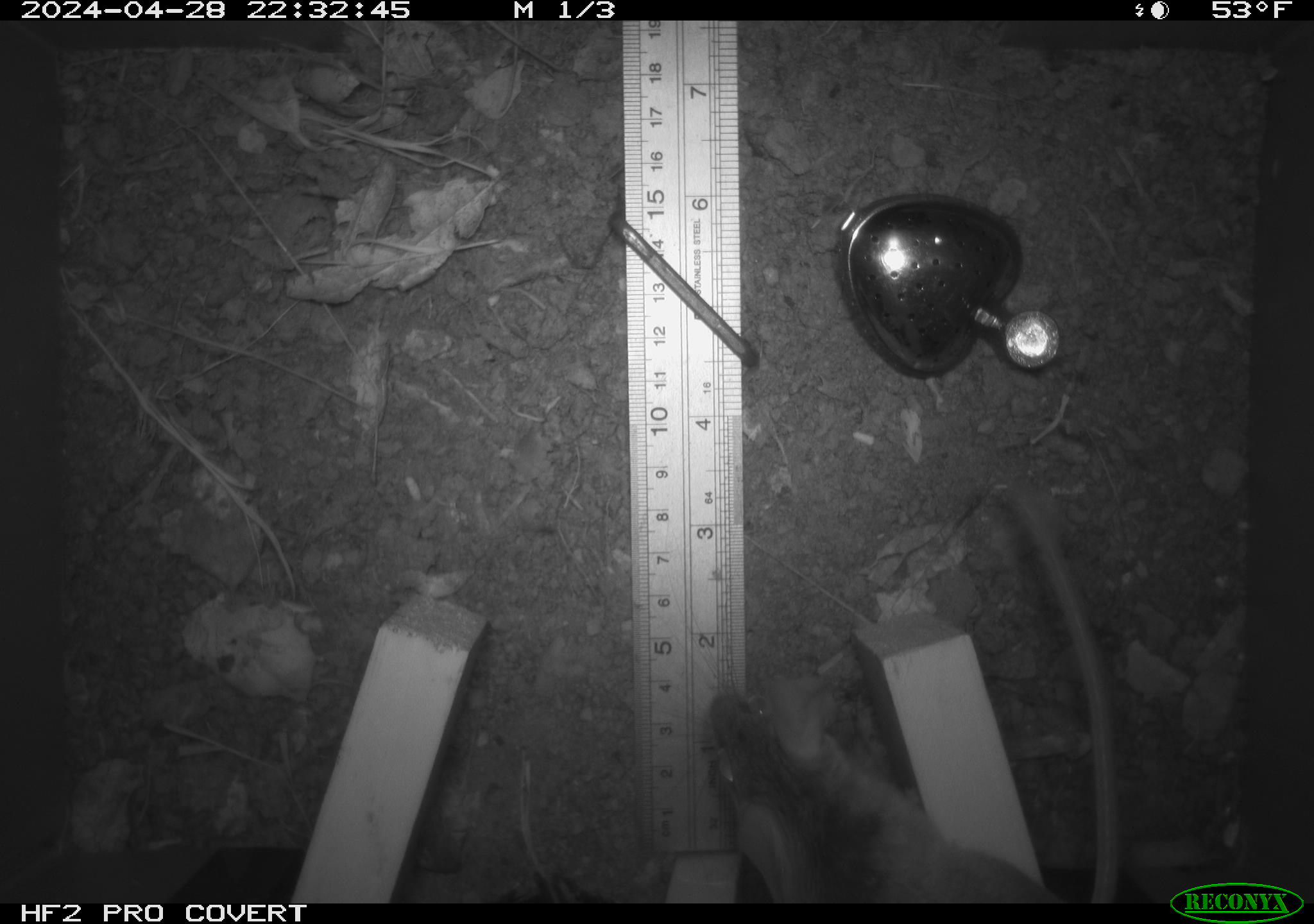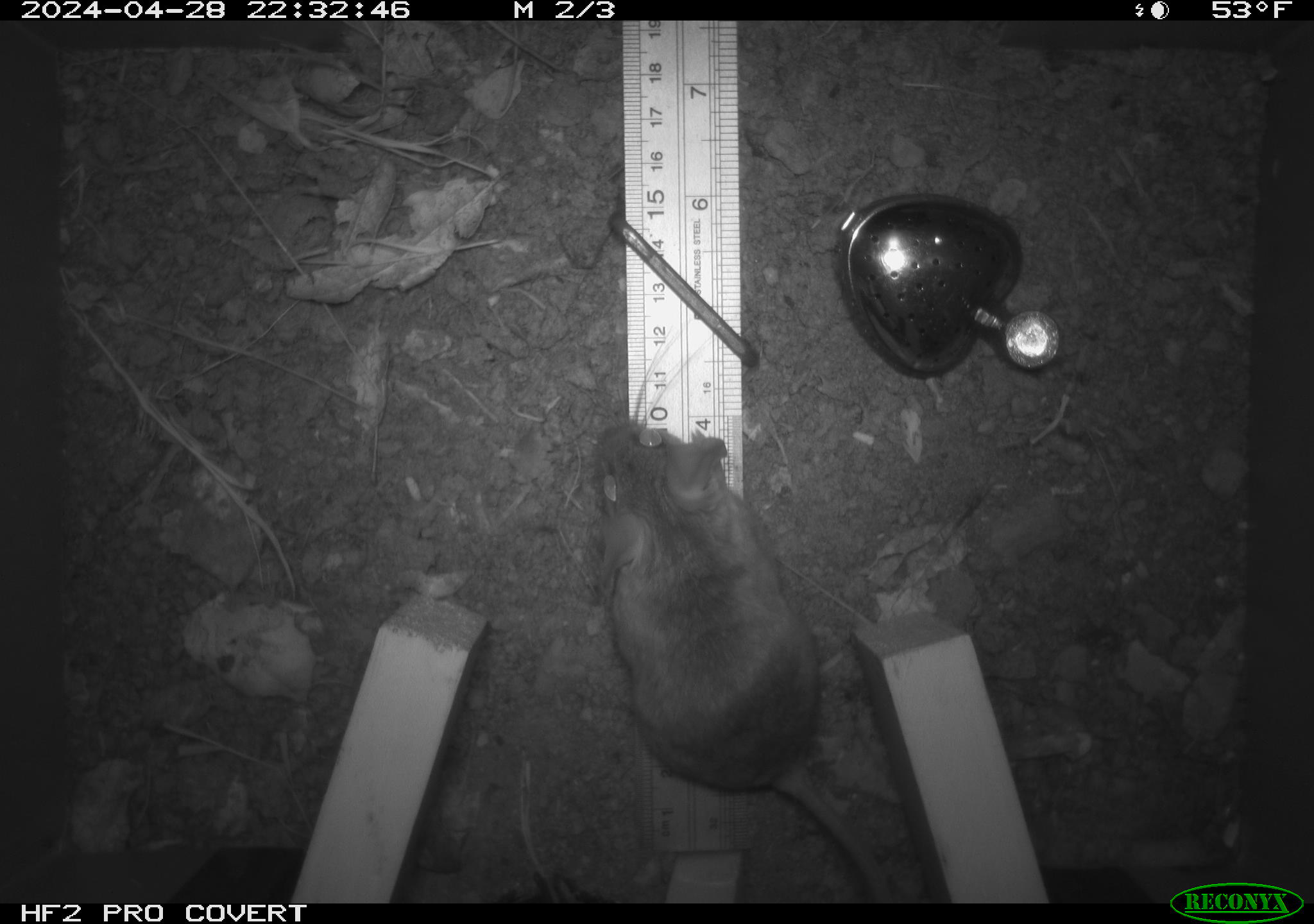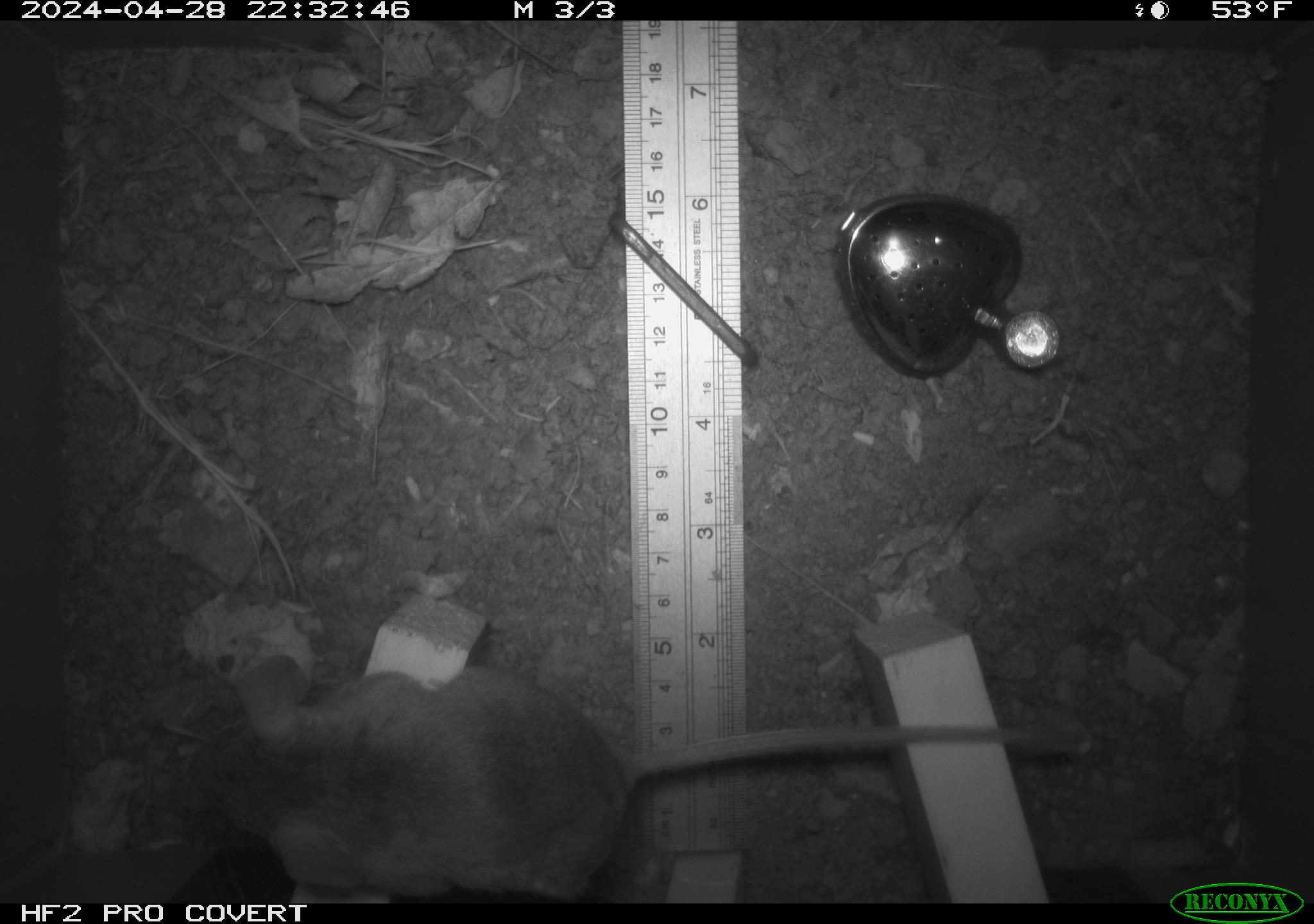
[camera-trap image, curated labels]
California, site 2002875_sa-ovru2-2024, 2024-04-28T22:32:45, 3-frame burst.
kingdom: Animalia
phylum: Chordata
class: Mammalia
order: Rodentia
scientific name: Rodentia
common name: rodent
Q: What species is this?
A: Rodent (Rodentia).